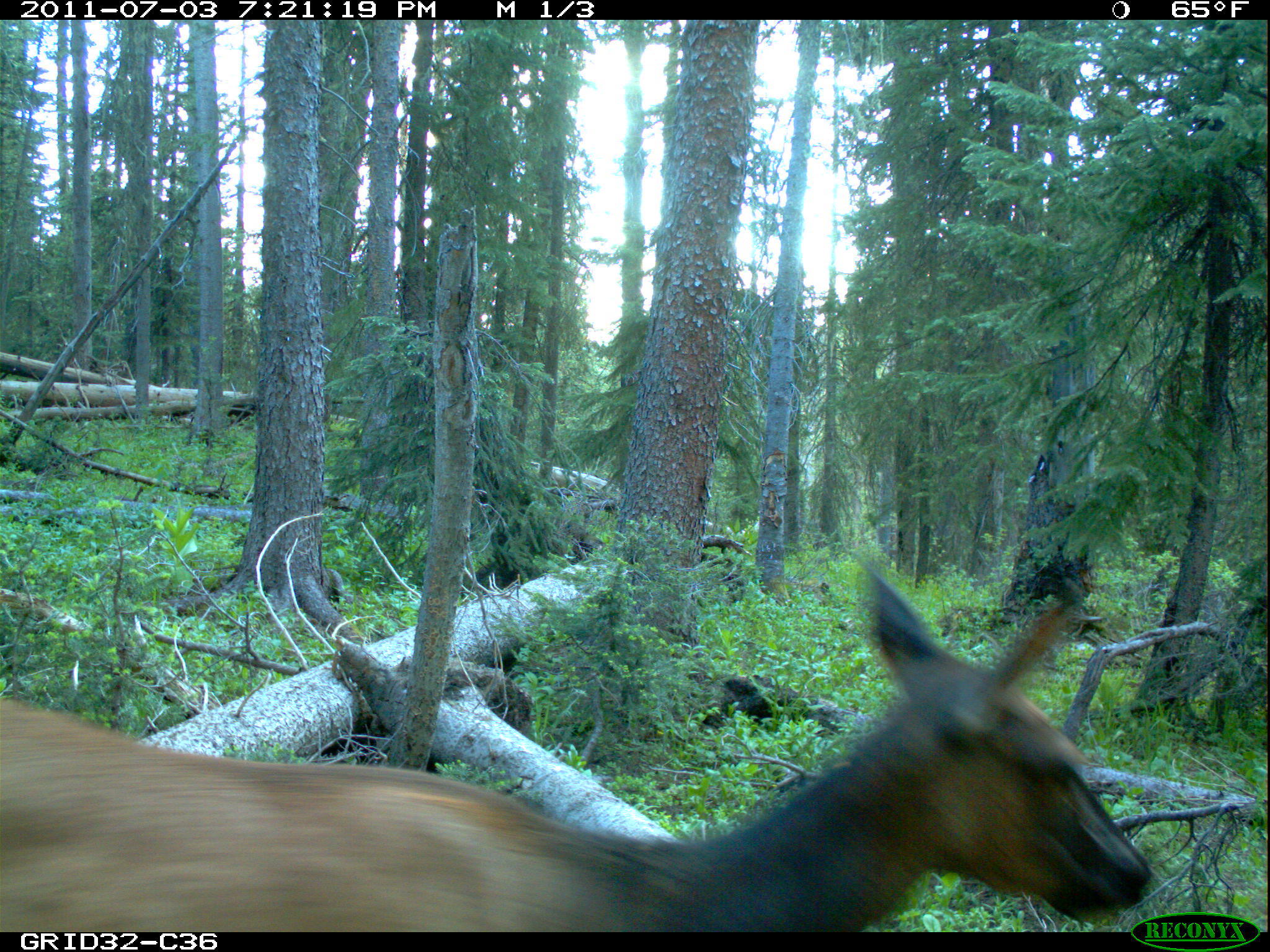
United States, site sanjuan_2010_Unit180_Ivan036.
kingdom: Animalia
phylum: Chordata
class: Mammalia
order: Artiodactyla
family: Cervidae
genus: Cervus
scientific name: Cervus elaphus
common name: red deer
Cervus elaphus (red deer).